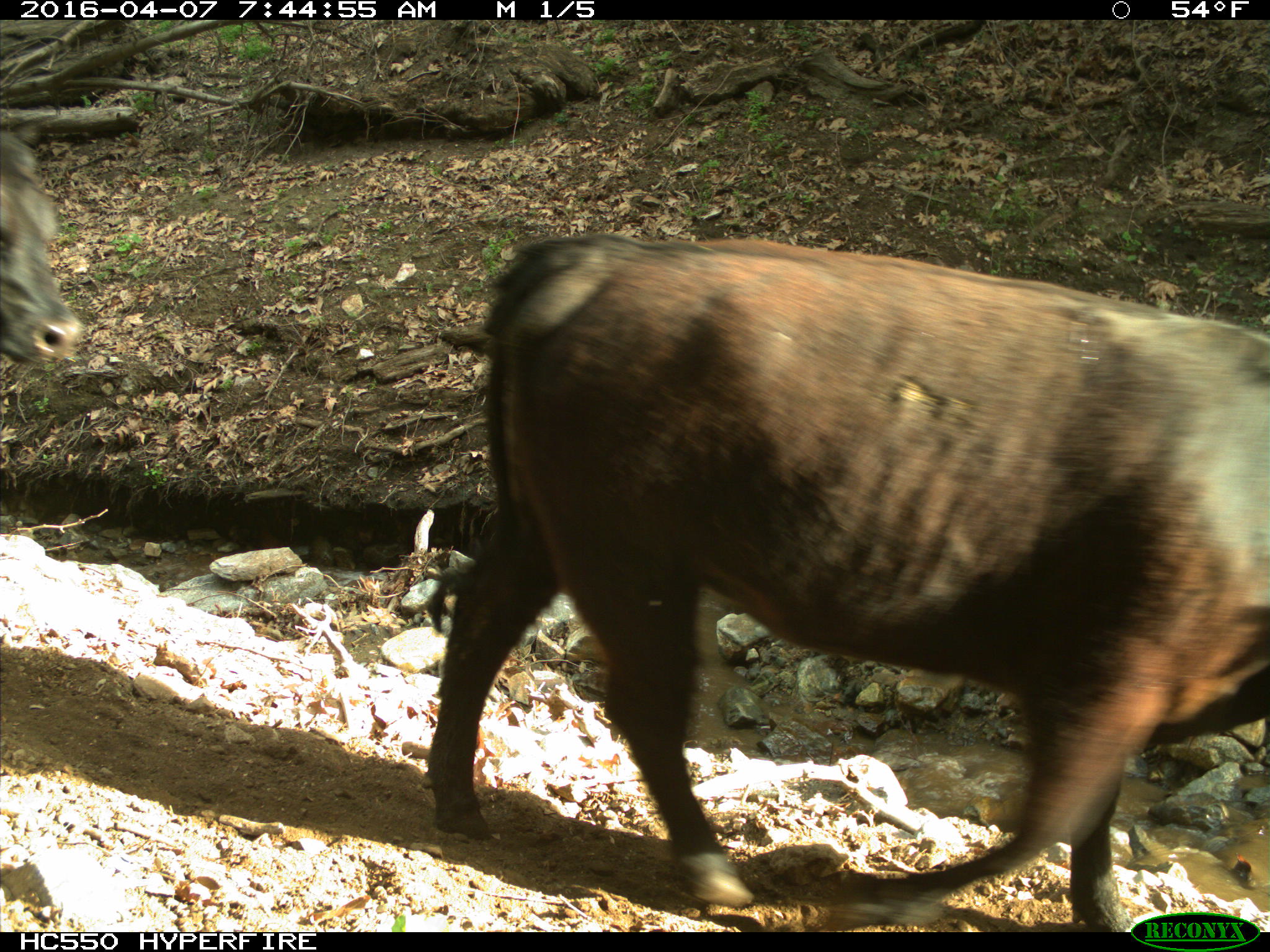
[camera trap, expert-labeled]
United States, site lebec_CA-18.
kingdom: Animalia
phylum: Chordata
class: Mammalia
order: Artiodactyla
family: Bovidae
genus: Bos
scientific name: Bos taurus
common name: domestic cow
Bos taurus (domestic cow).